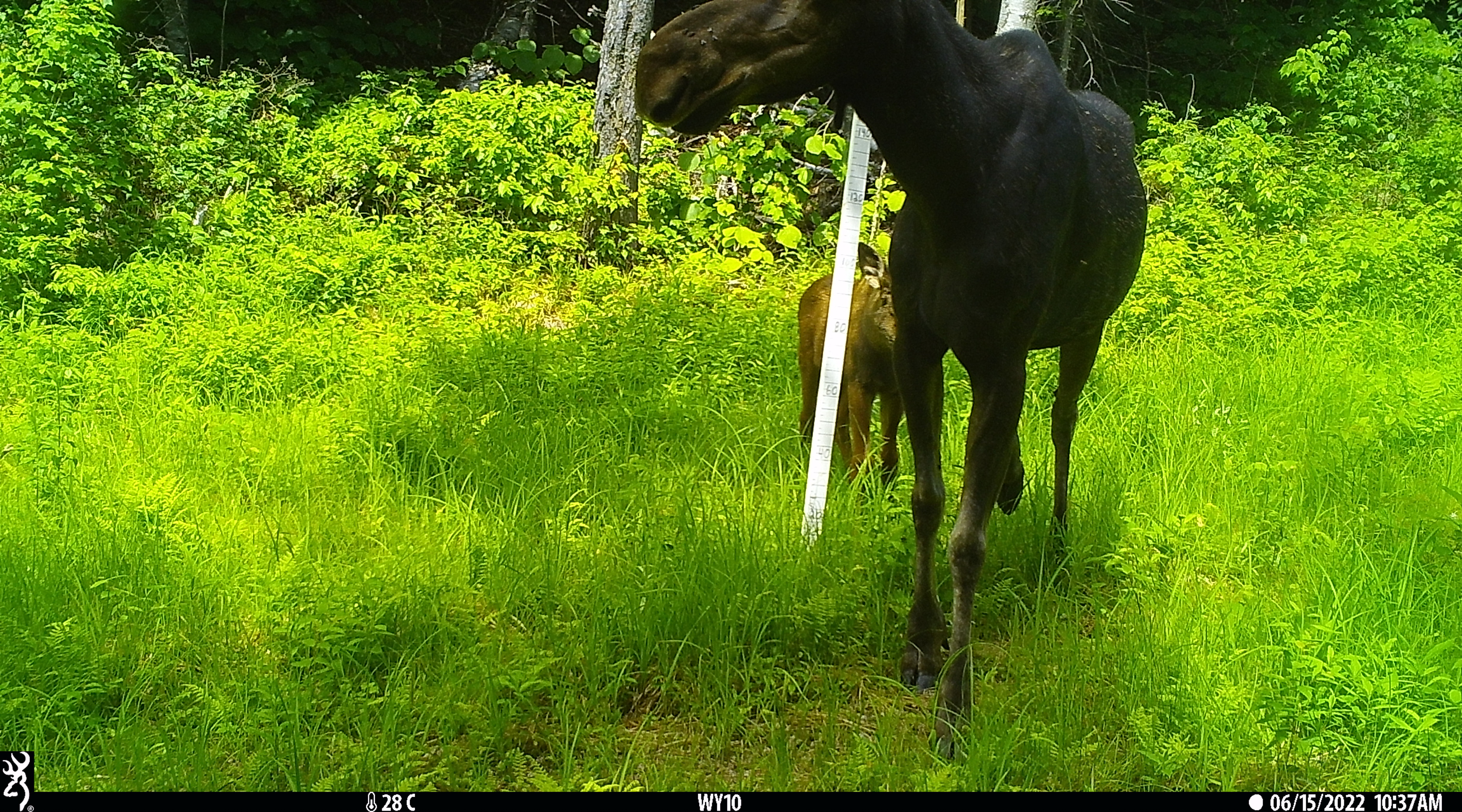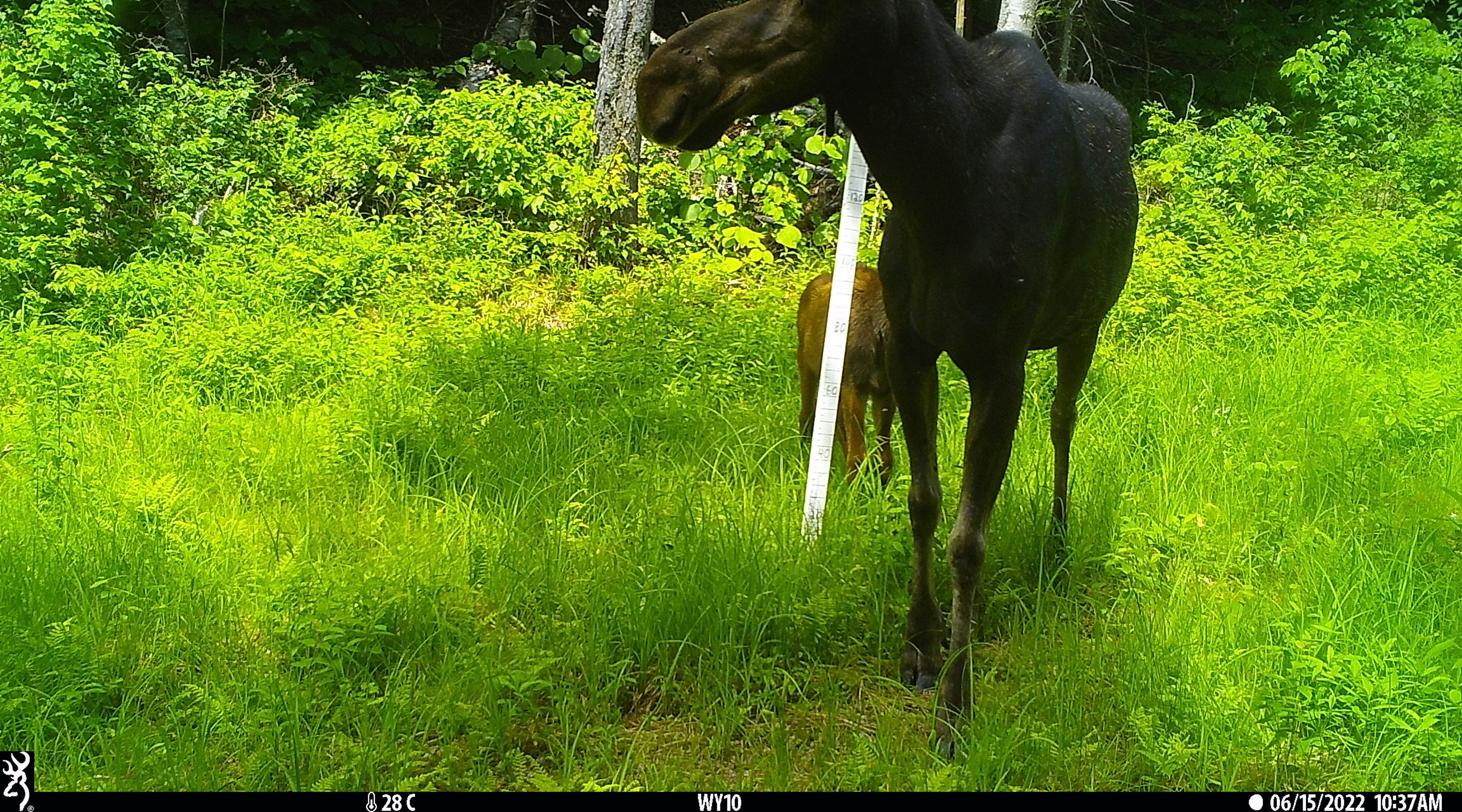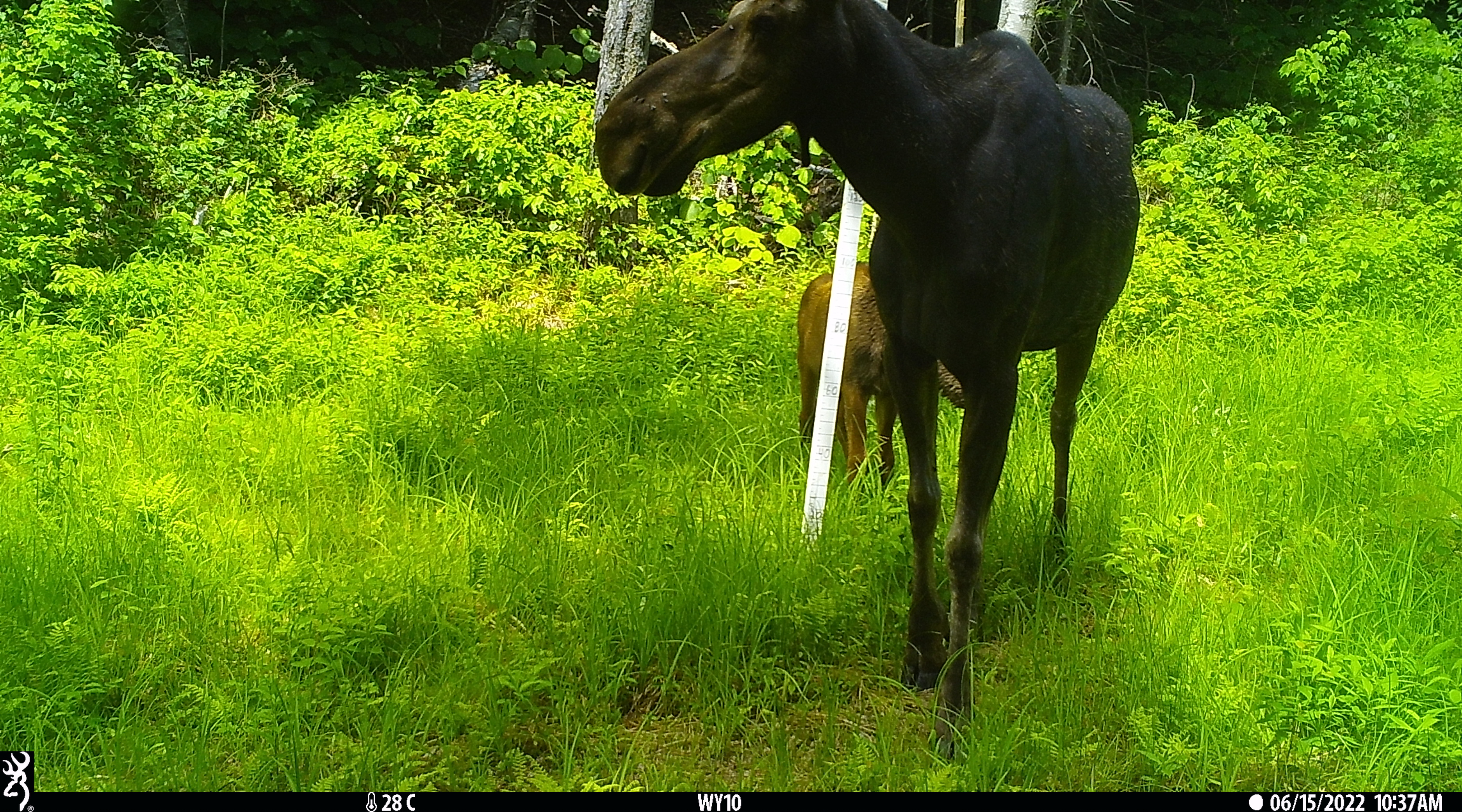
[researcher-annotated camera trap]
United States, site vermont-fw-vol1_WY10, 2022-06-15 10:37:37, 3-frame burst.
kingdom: Animalia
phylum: Chordata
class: Mammalia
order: Artiodactyla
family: Cervidae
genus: Alces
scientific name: Alces alces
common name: moose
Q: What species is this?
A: Moose (Alces alces).